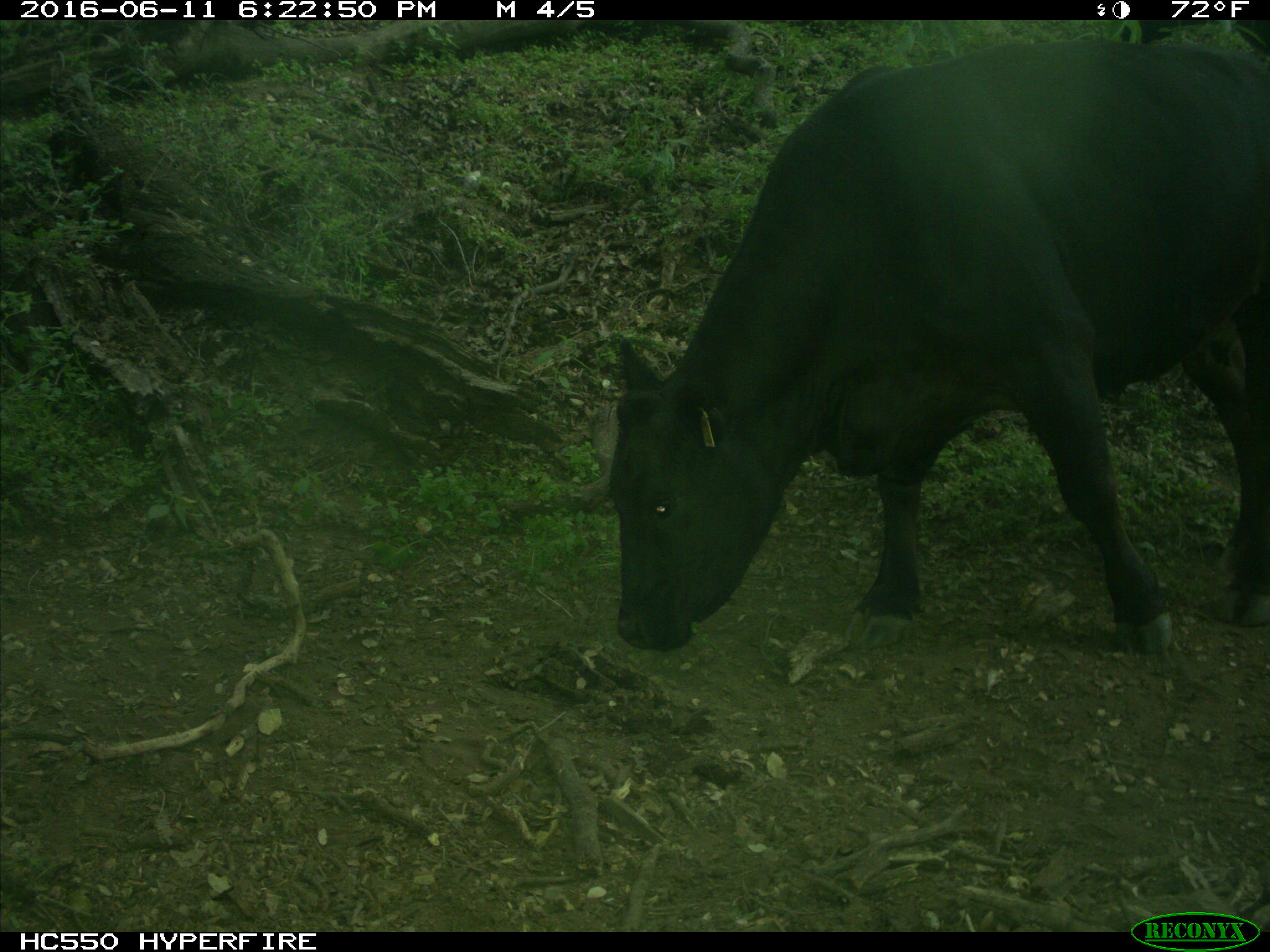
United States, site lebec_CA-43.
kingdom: Animalia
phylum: Chordata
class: Mammalia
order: Artiodactyla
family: Bovidae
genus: Bos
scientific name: Bos taurus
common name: domestic cow